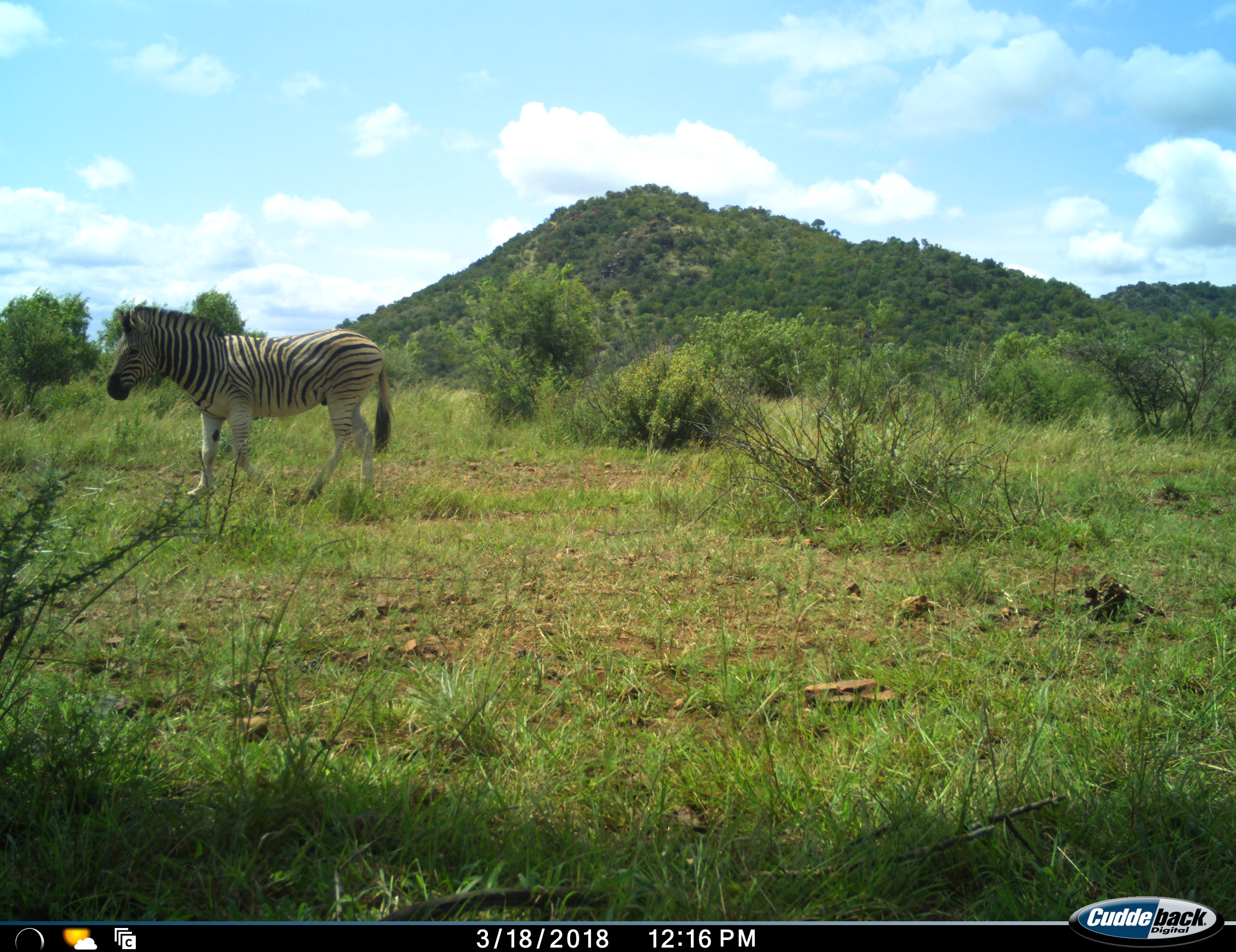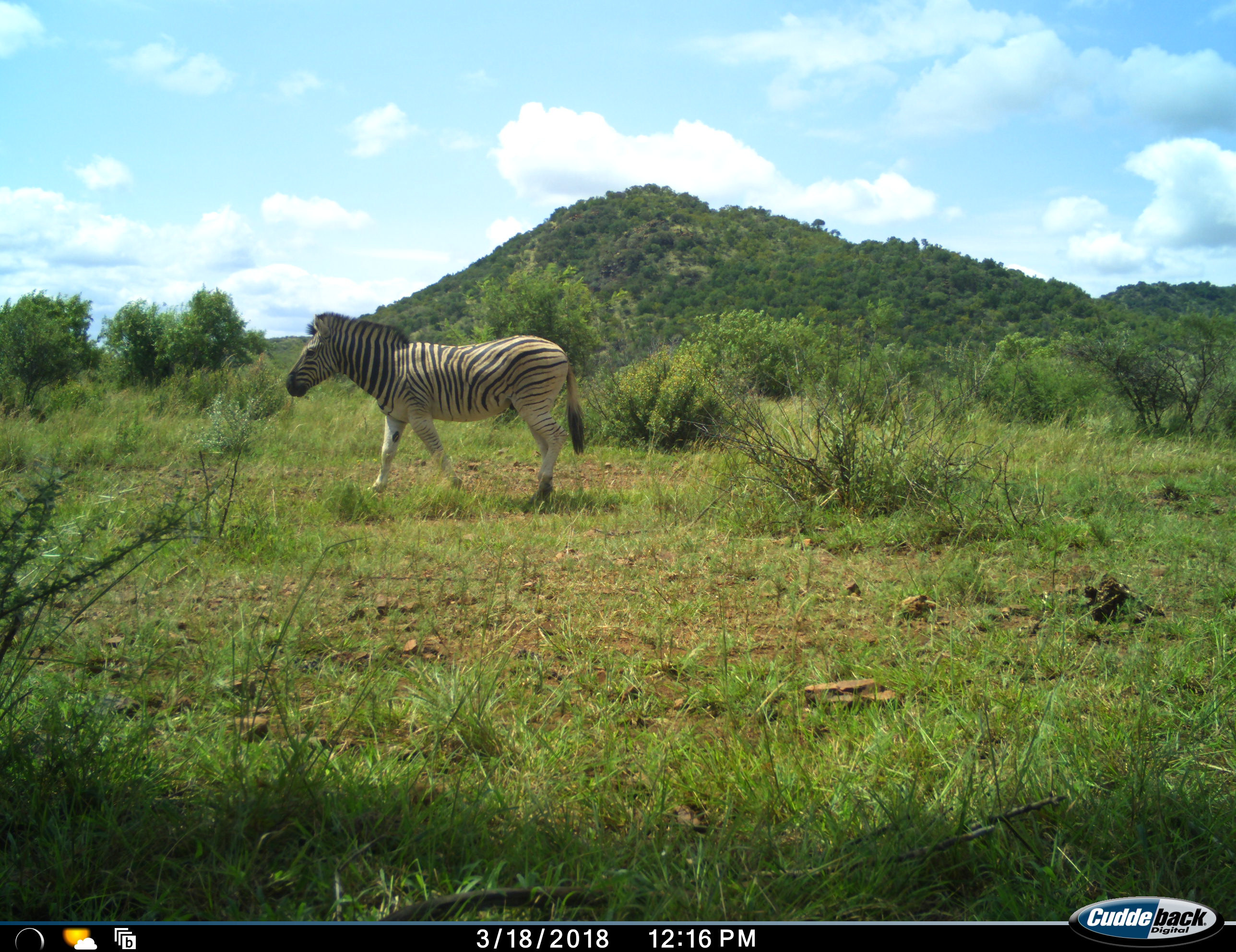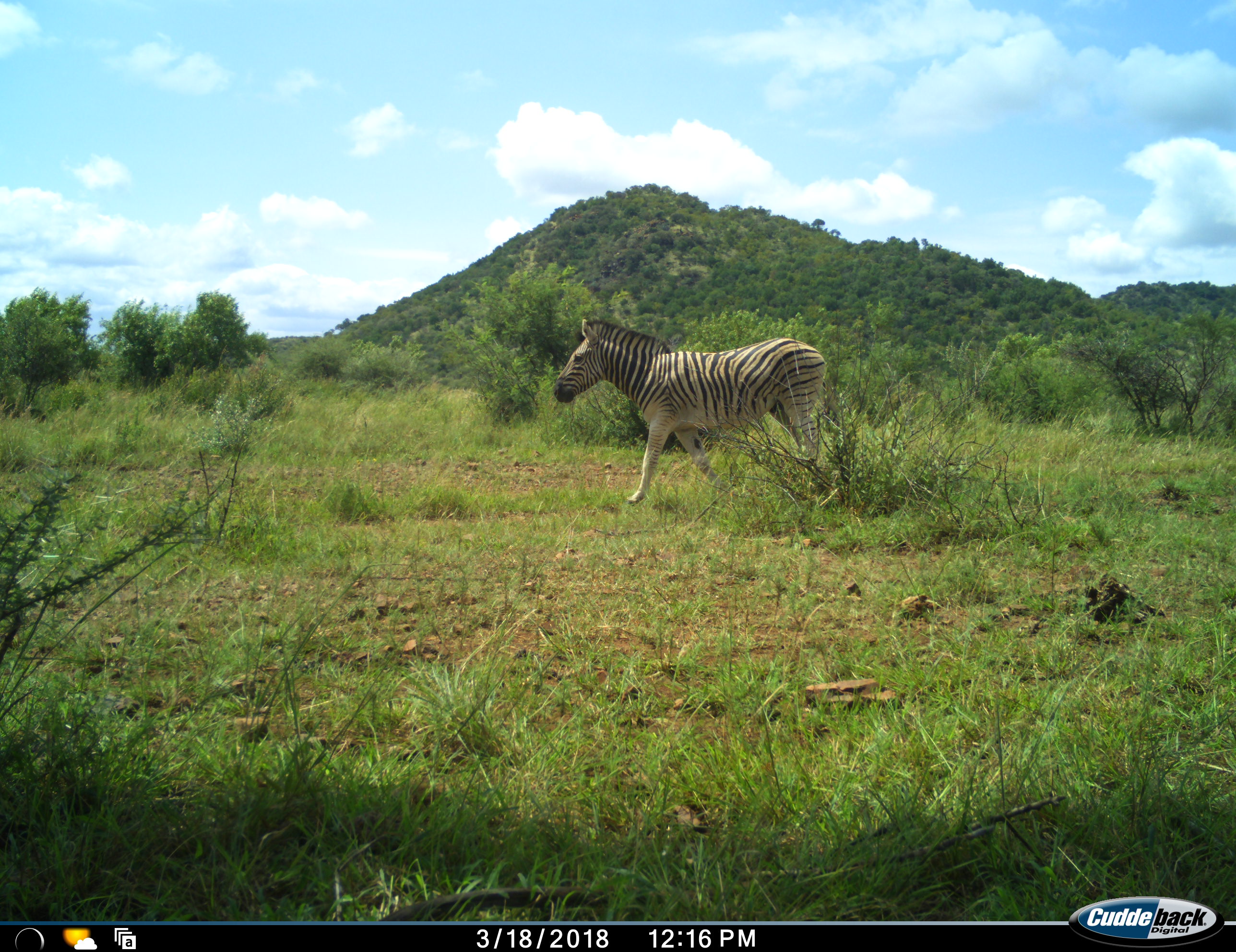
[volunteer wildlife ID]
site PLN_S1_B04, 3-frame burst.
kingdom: Animalia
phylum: Chordata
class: Mammalia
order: Perissodactyla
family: Equidae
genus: Equus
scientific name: Equus quagga burchellii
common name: burchell's zebra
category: zebraburchells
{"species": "zebraburchells (burchell's zebra) (Equus quagga burchellii)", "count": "1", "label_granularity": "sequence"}